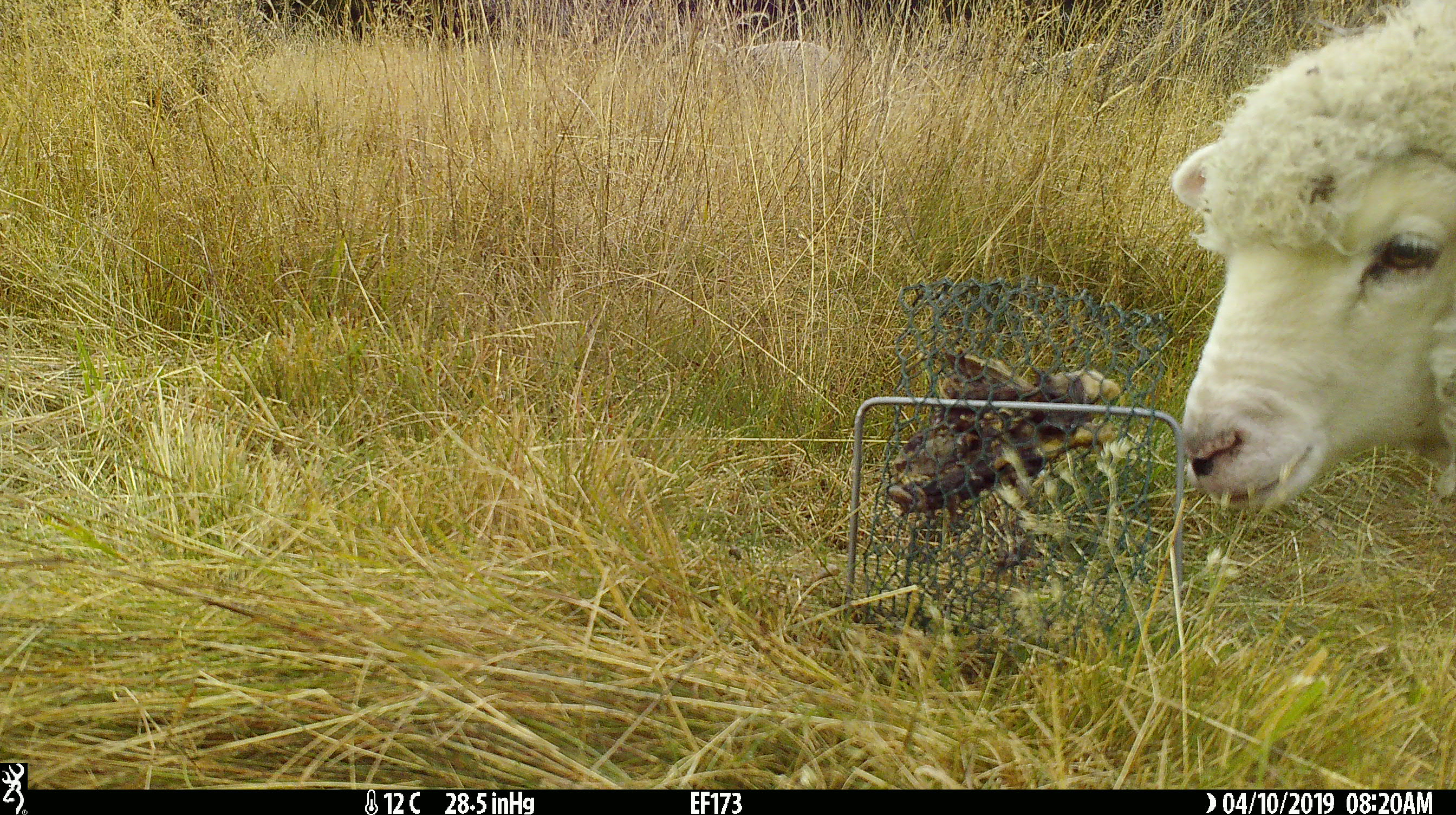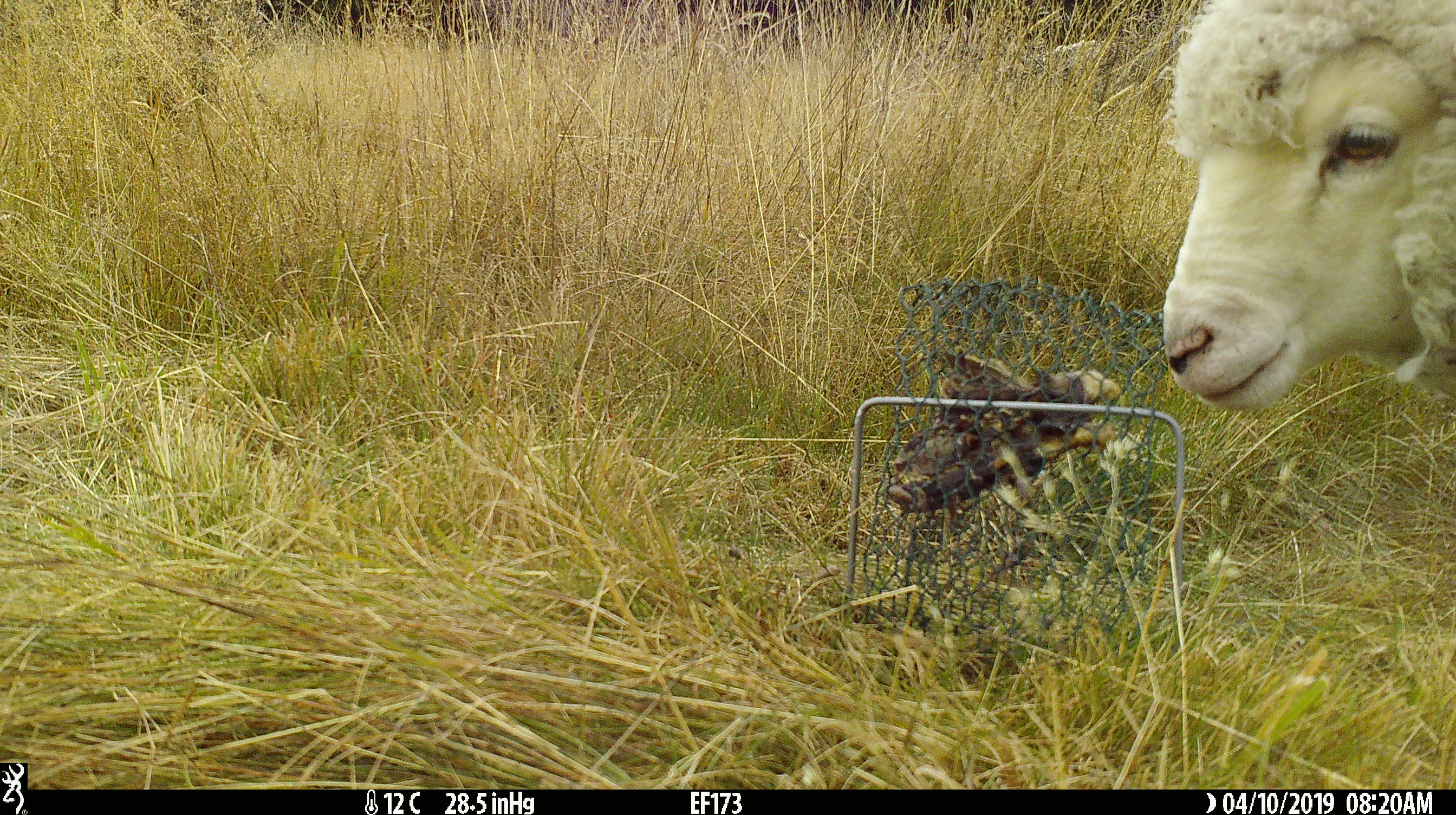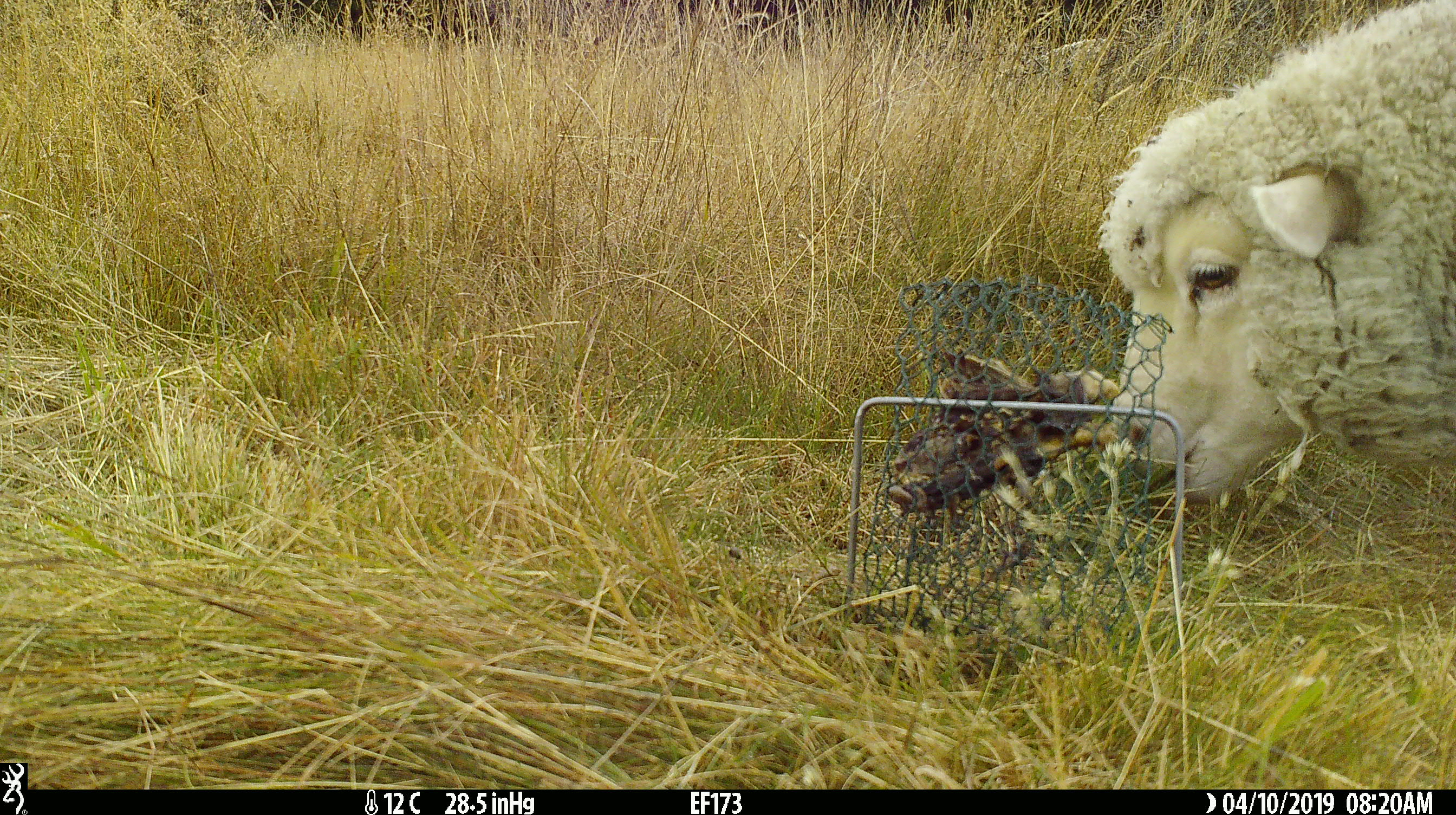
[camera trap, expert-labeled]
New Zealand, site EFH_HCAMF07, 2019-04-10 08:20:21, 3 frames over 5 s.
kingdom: Animalia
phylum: Chordata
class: Mammalia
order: Artiodactyla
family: Bovidae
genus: Ovis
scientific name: Ovis aries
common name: domestic sheep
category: sheep